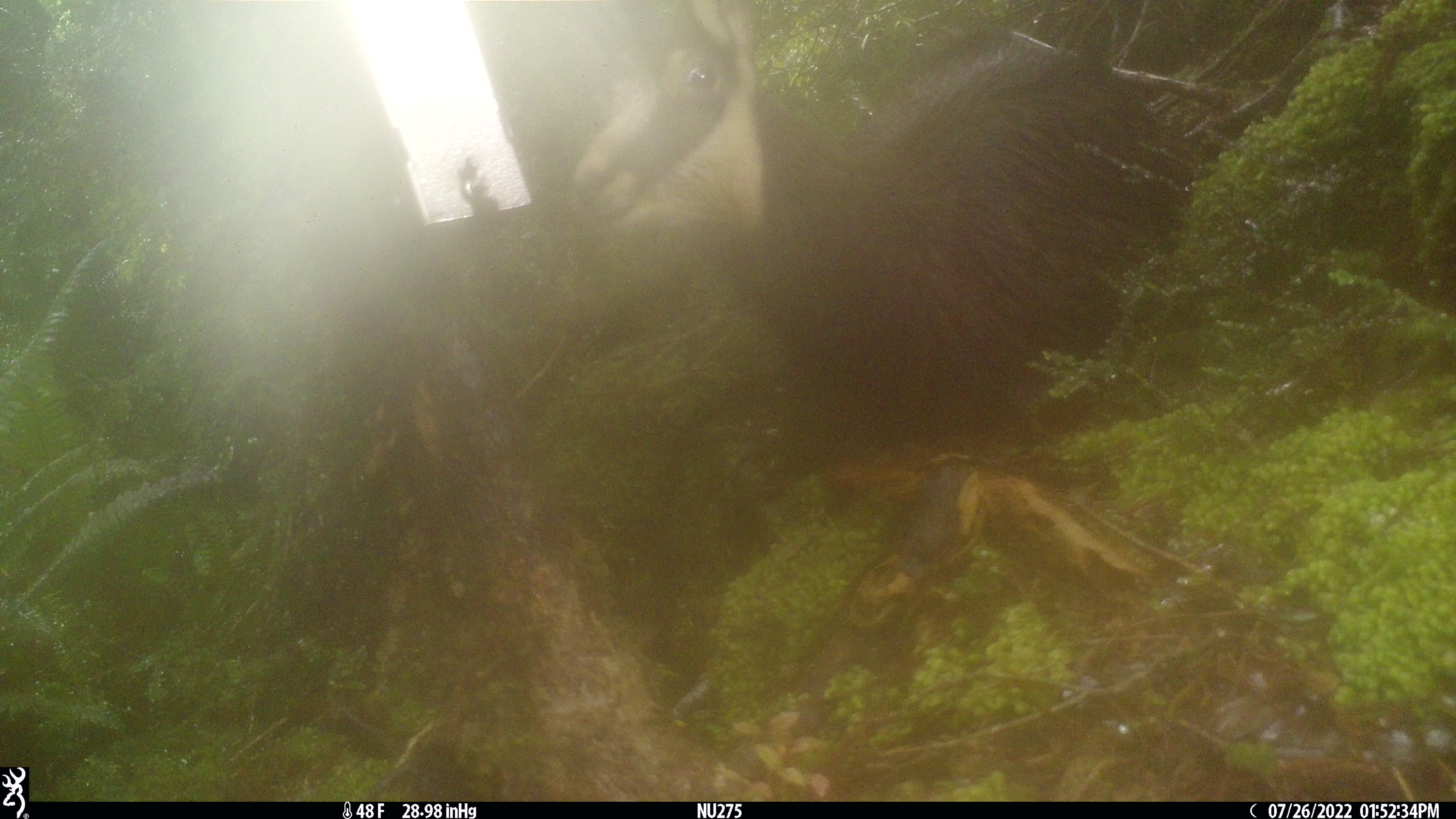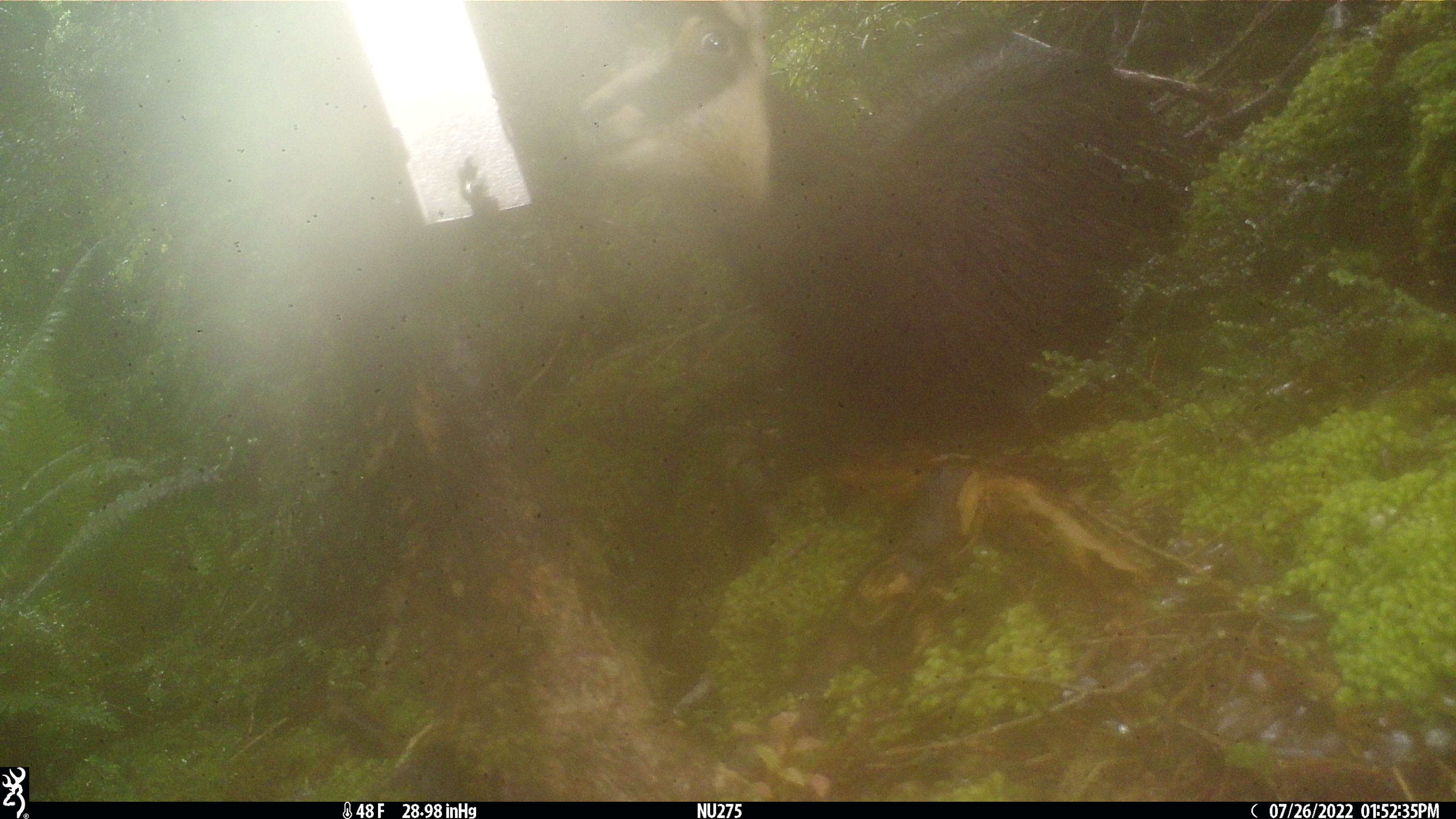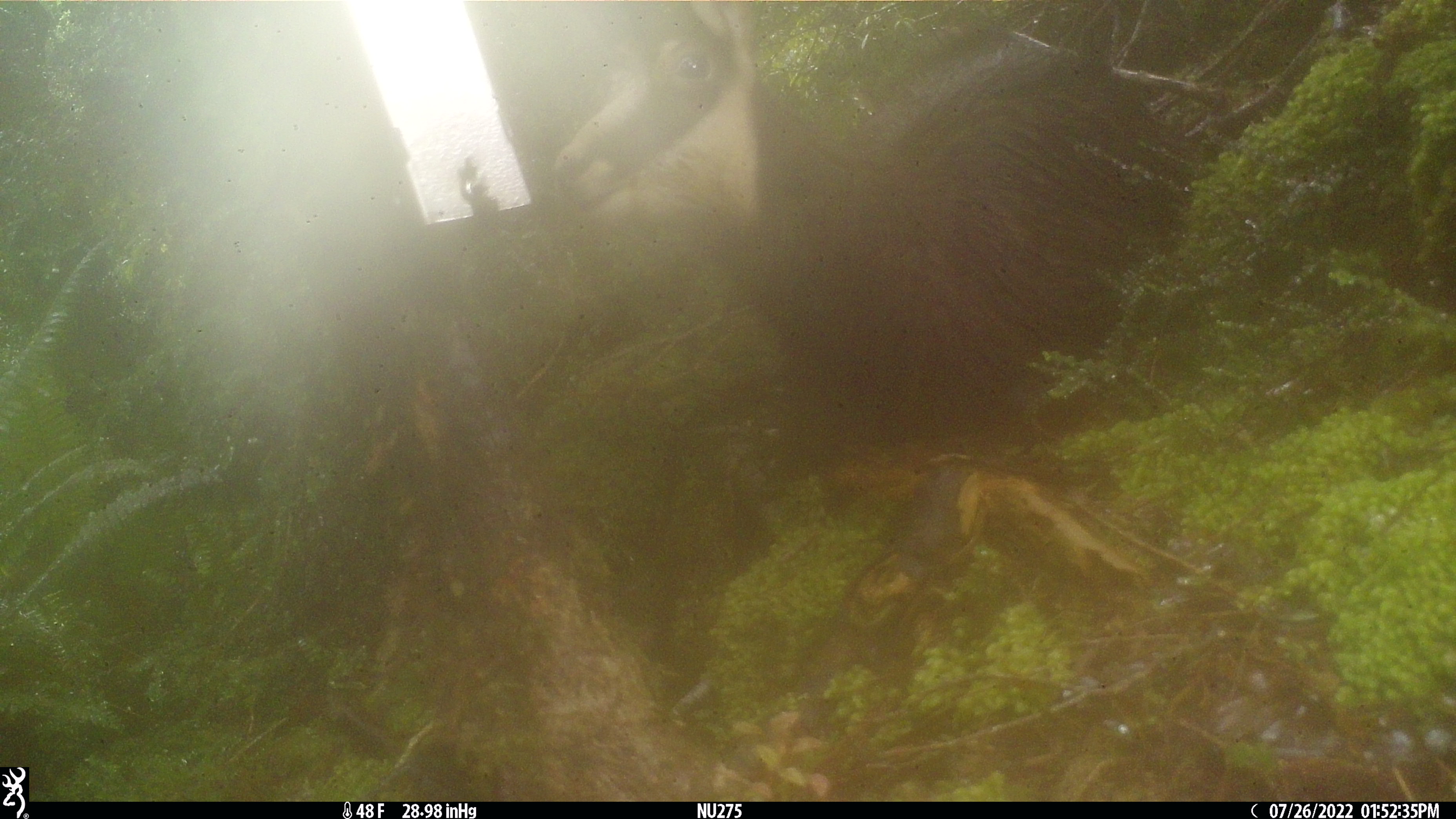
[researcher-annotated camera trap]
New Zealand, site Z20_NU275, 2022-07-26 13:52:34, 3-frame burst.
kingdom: Animalia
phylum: Chordata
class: Mammalia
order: Artiodactyla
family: Bovidae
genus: Rupicapra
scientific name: Rupicapra rupicapra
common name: alpine chamois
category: chamois